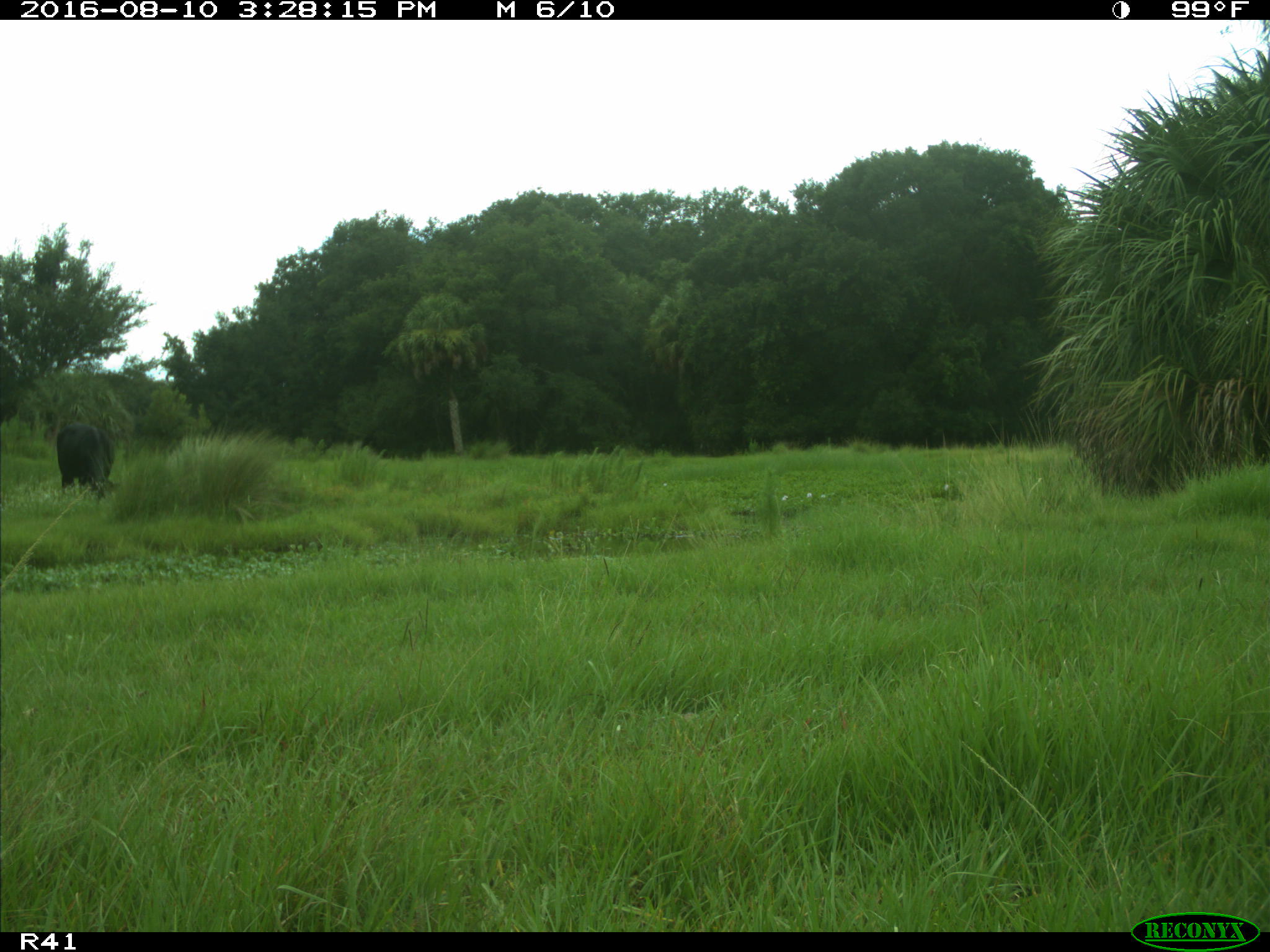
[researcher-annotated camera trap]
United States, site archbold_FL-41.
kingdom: Animalia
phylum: Chordata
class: Mammalia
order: Artiodactyla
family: Bovidae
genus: Bos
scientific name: Bos taurus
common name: domestic cow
Bos taurus (domestic cow).